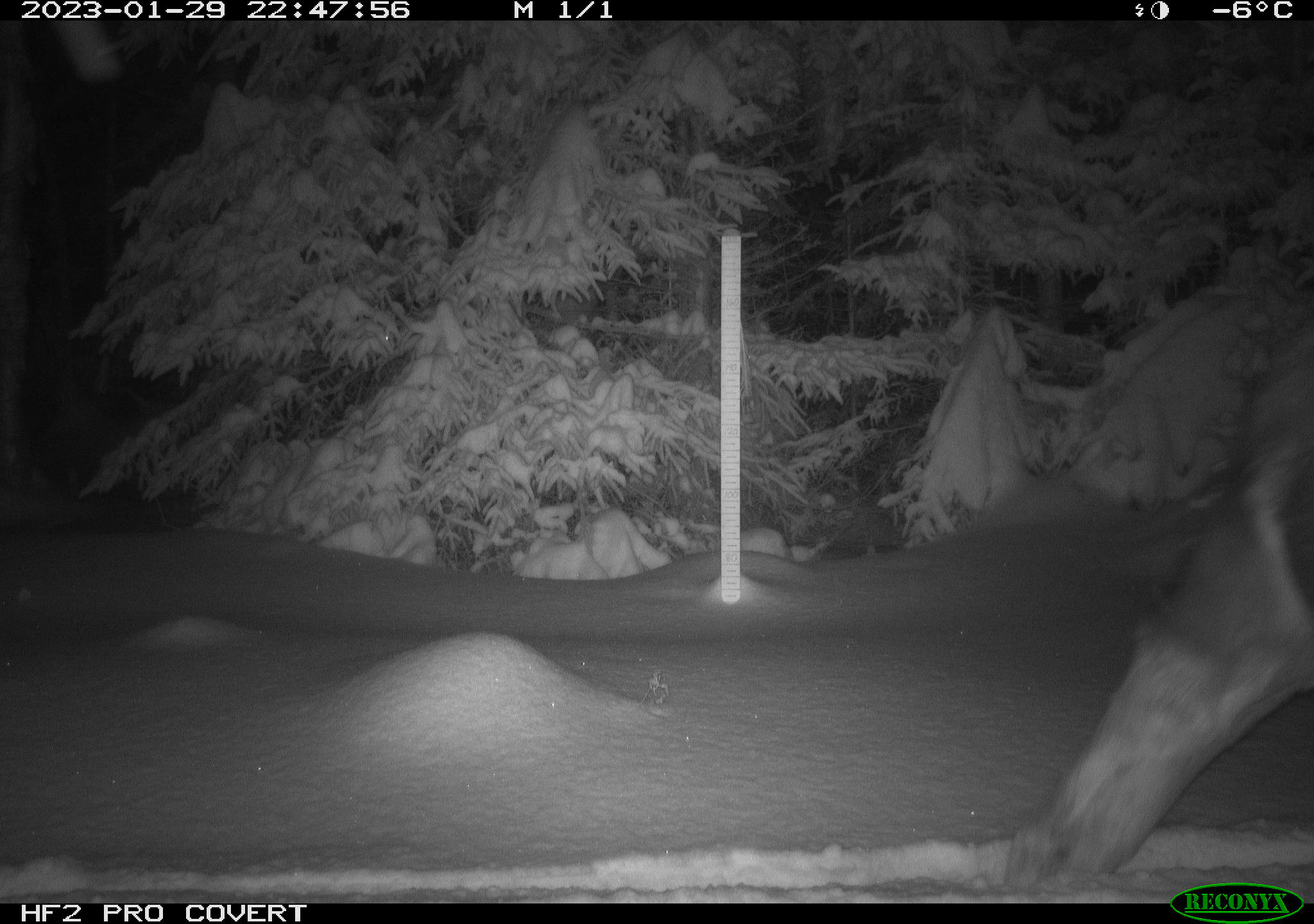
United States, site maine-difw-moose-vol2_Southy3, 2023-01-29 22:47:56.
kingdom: Animalia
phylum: Chordata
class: Mammalia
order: Artiodactyla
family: Cervidae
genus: Alces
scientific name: Alces alces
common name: moose